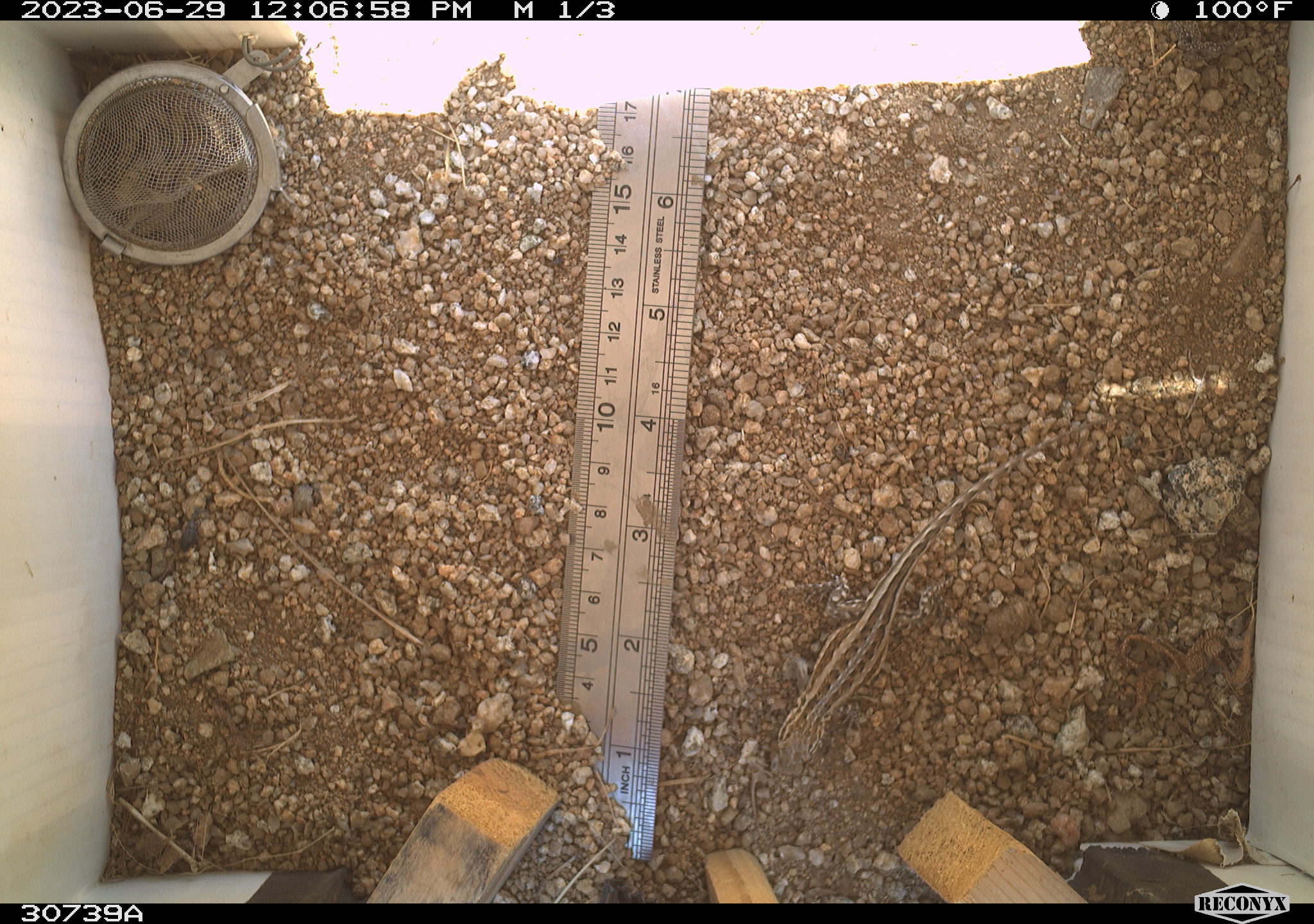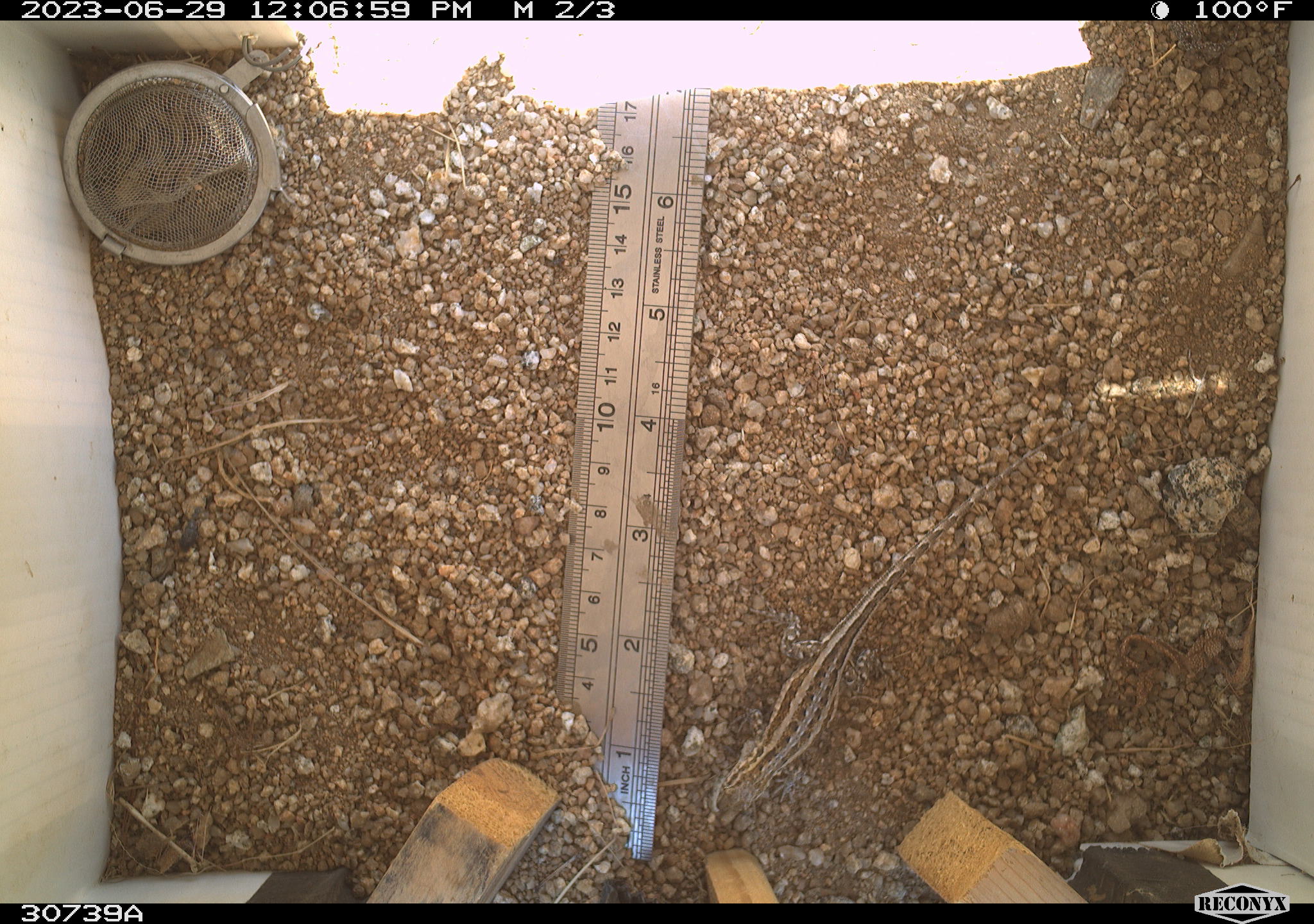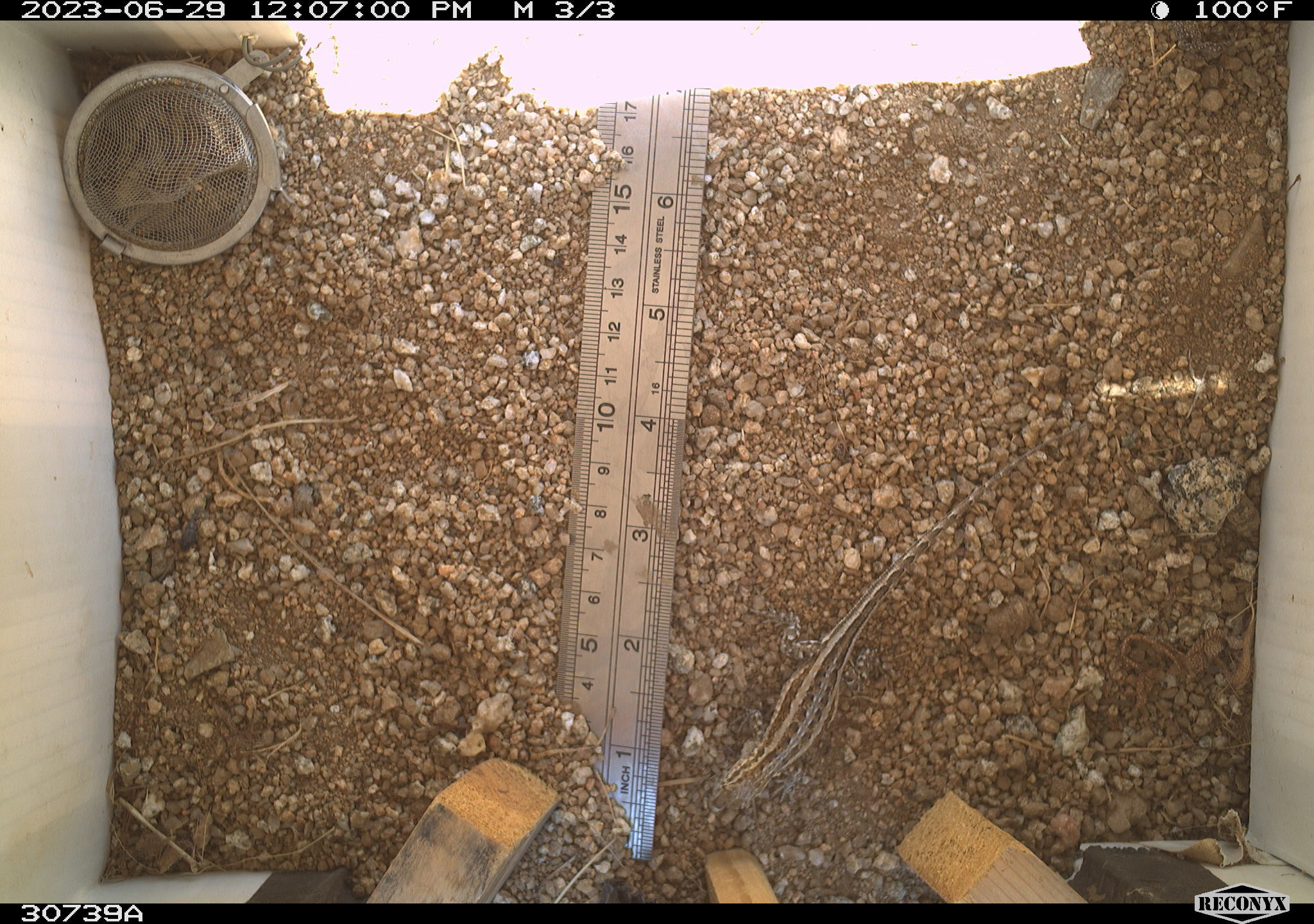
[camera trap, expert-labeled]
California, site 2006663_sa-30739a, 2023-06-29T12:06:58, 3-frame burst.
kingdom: Animalia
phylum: Chordata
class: Reptilia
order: Squamata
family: Phrynosomatidae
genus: Sceloporus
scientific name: Sceloporus graciosus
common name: common sagebrush lizard